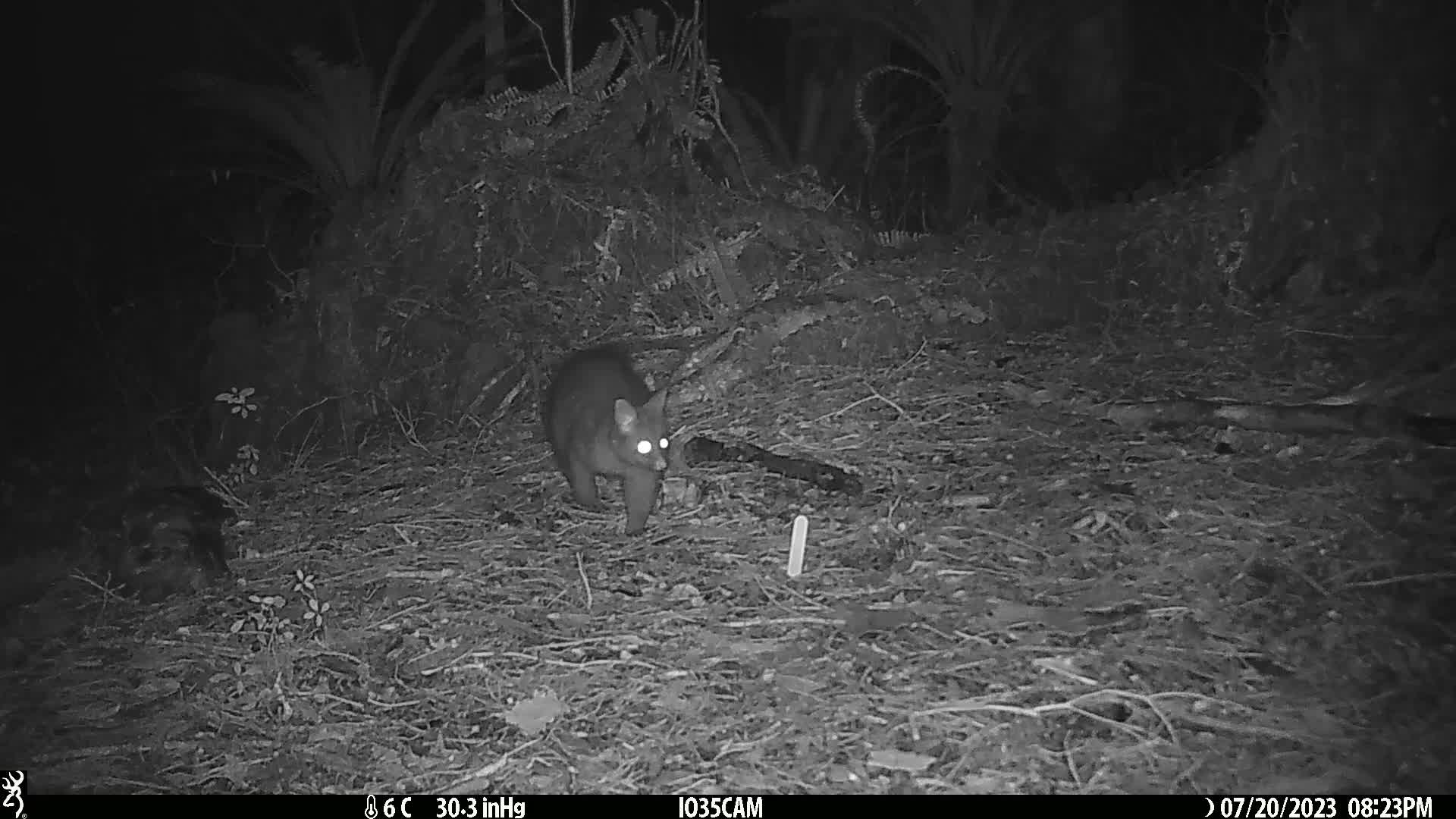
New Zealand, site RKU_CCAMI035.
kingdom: Animalia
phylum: Chordata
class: Mammalia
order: Diprotodontia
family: Phalangeridae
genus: Trichosurus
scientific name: Trichosurus vulpecula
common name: common brushtail possum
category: possum